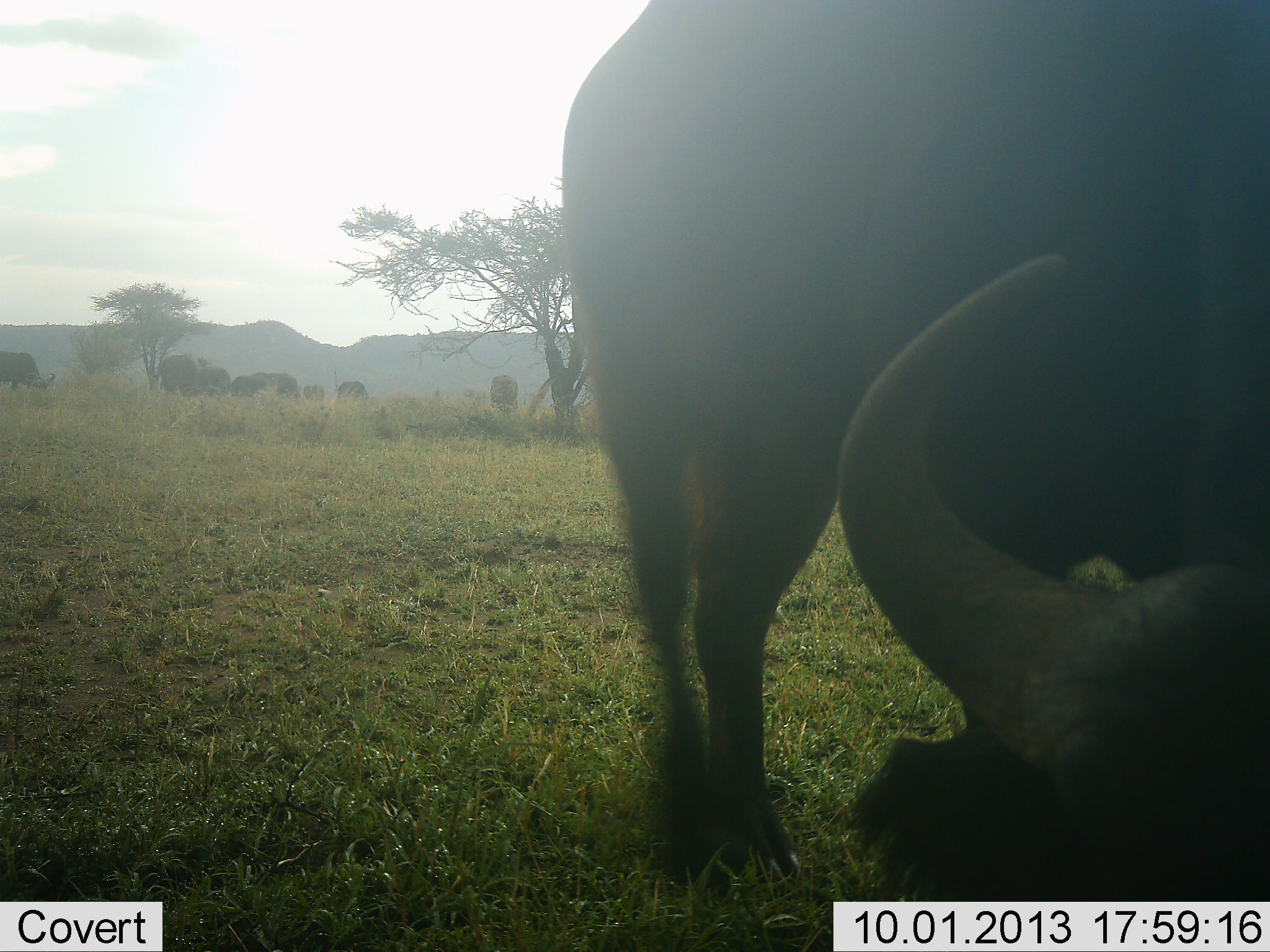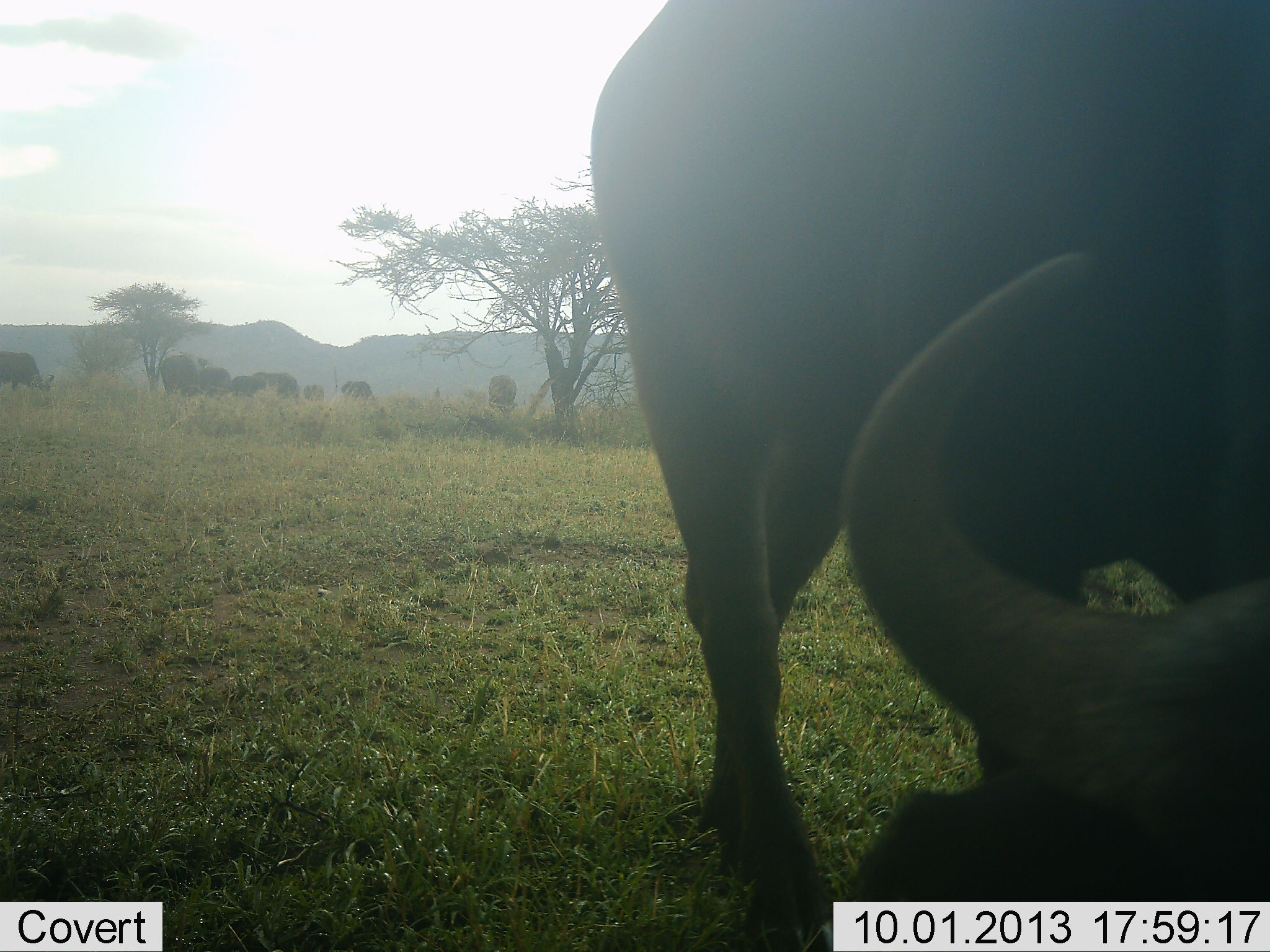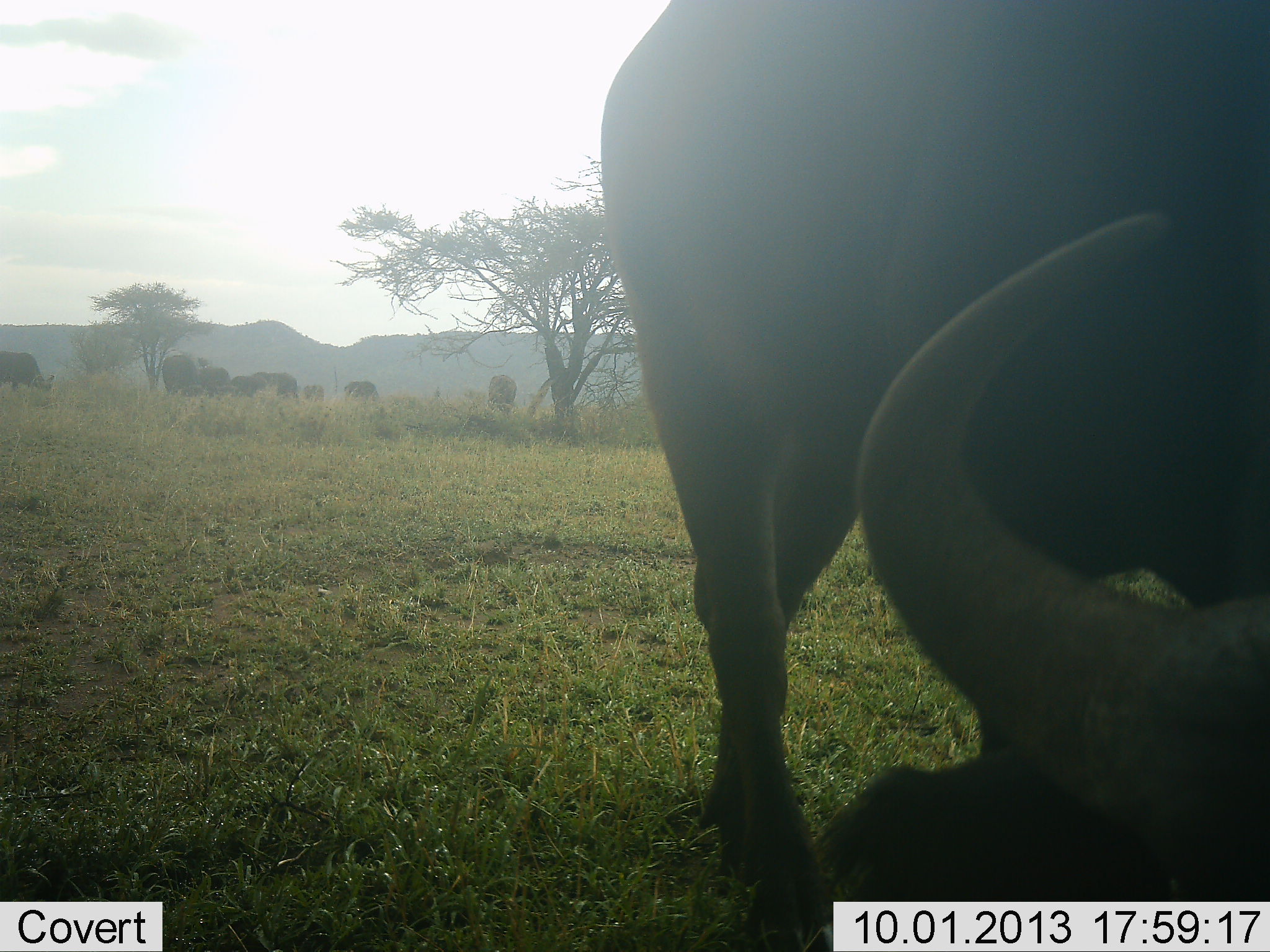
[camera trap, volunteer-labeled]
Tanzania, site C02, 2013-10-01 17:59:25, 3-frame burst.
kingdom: Animalia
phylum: Chordata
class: Mammalia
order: Artiodactyla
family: Bovidae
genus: Syncerus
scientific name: Syncerus caffer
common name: cape buffalo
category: buffalo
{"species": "buffalo (cape buffalo) (Syncerus caffer)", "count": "9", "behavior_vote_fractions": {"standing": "60%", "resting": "10%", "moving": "20%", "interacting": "10%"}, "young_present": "10%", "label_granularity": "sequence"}